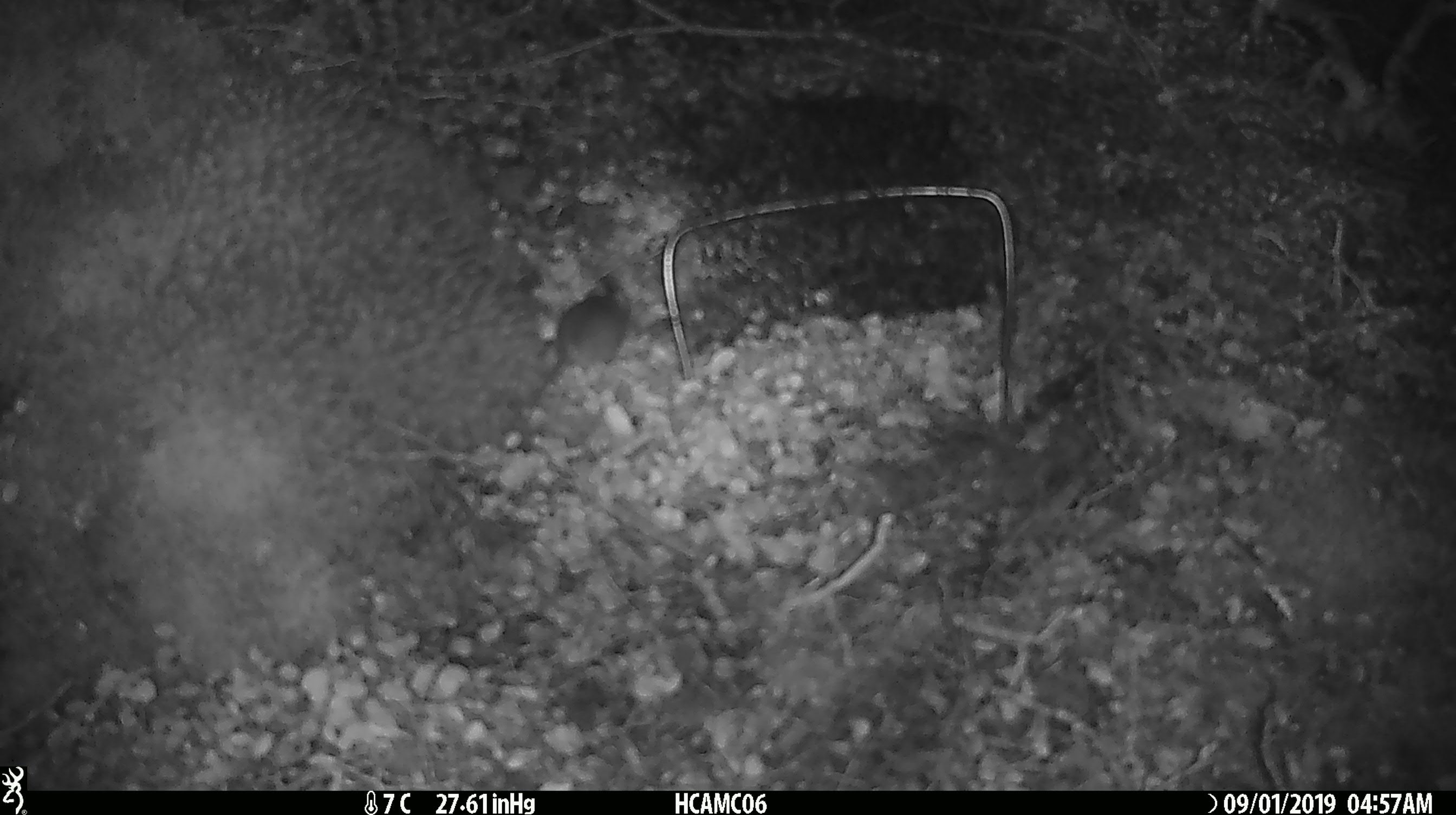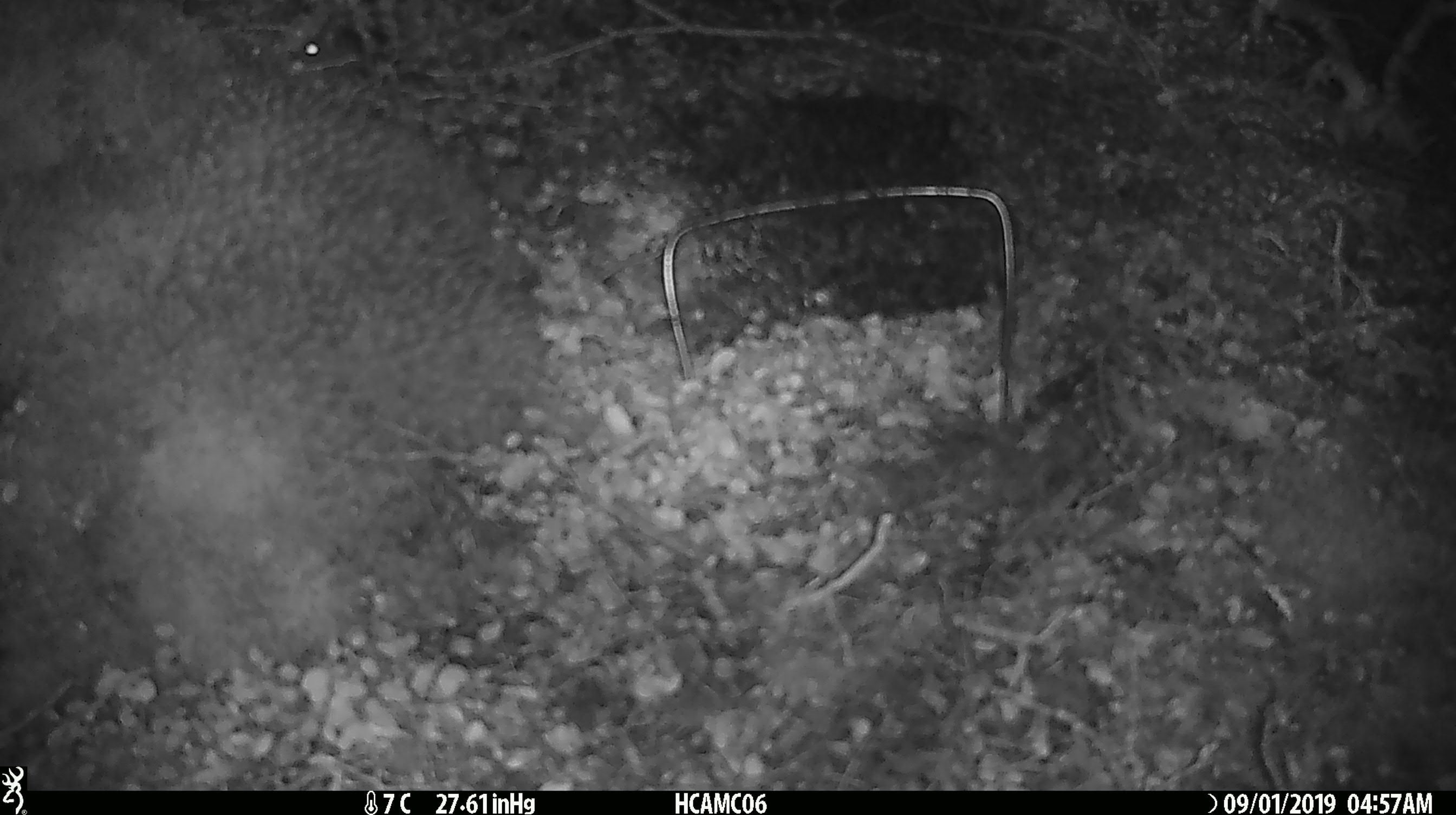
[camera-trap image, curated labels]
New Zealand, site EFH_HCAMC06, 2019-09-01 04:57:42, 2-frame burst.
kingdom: Animalia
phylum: Chordata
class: Mammalia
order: Rodentia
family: Muridae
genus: Mus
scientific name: Mus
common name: mouse